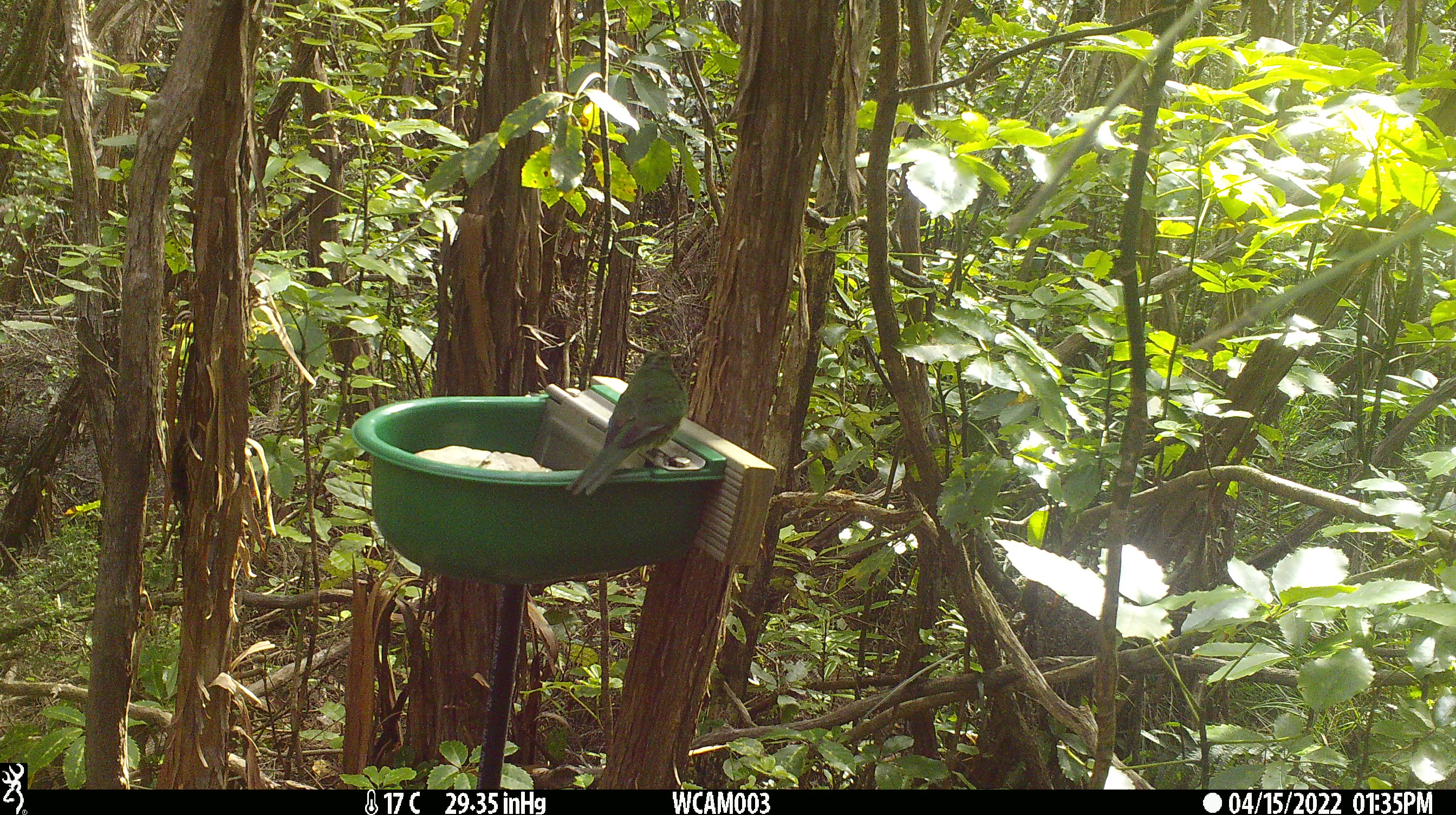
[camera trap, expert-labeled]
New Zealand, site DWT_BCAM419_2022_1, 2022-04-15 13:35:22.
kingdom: Animalia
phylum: Chordata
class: Aves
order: Psittaciformes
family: Psittaculidae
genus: Cyanoramphus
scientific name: Cyanoramphus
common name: parakeet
Parakeet (Cyanoramphus).